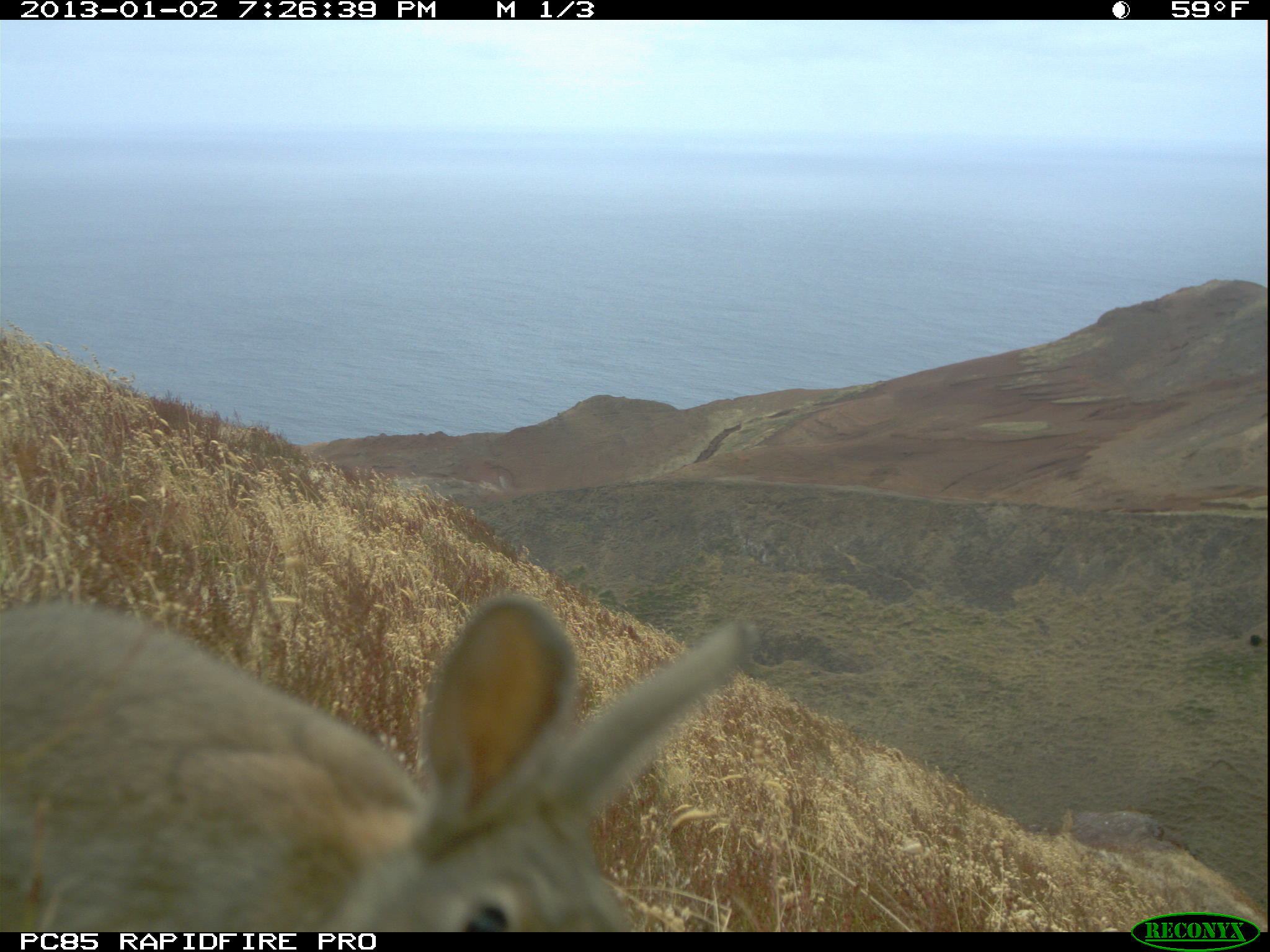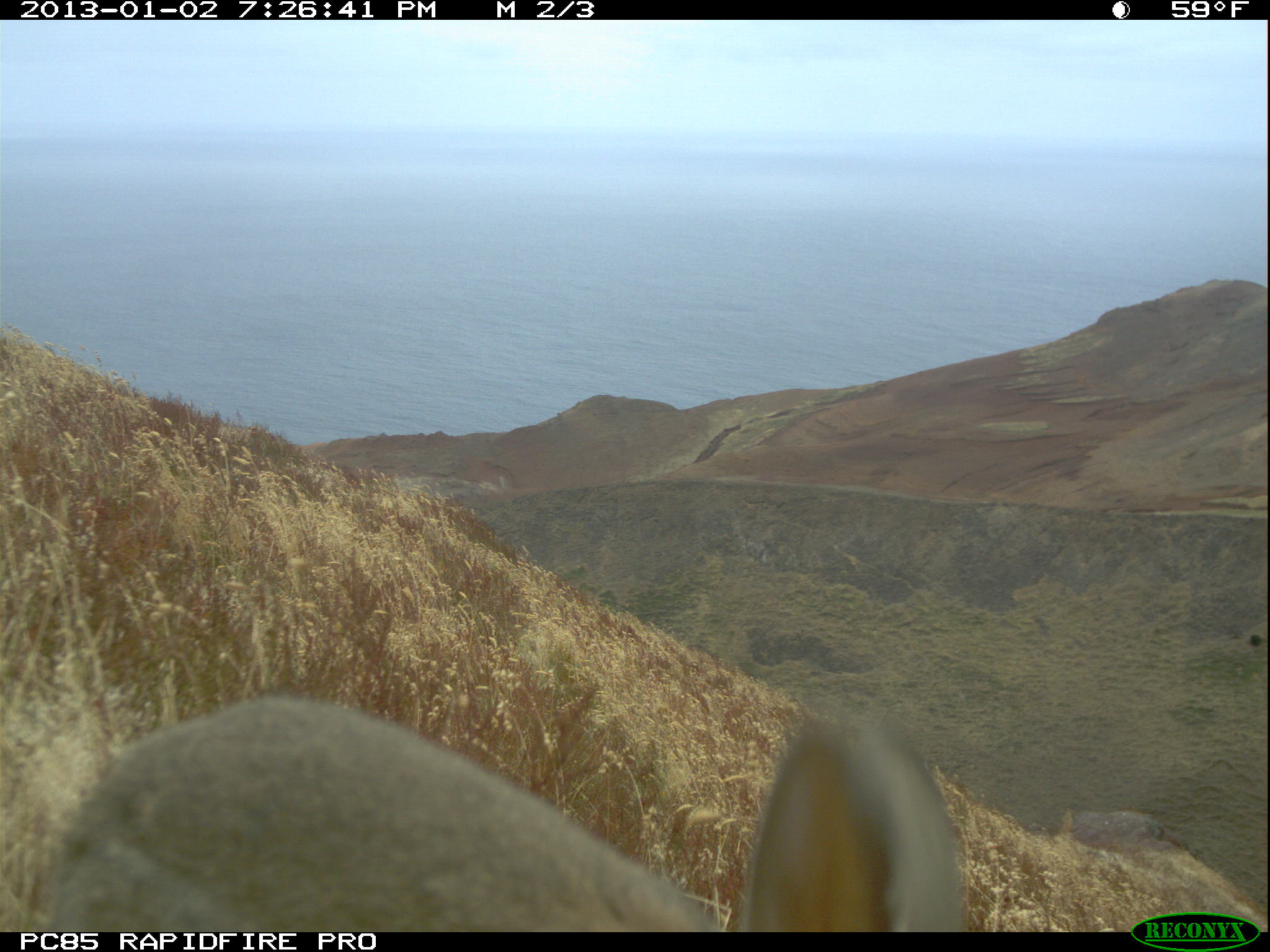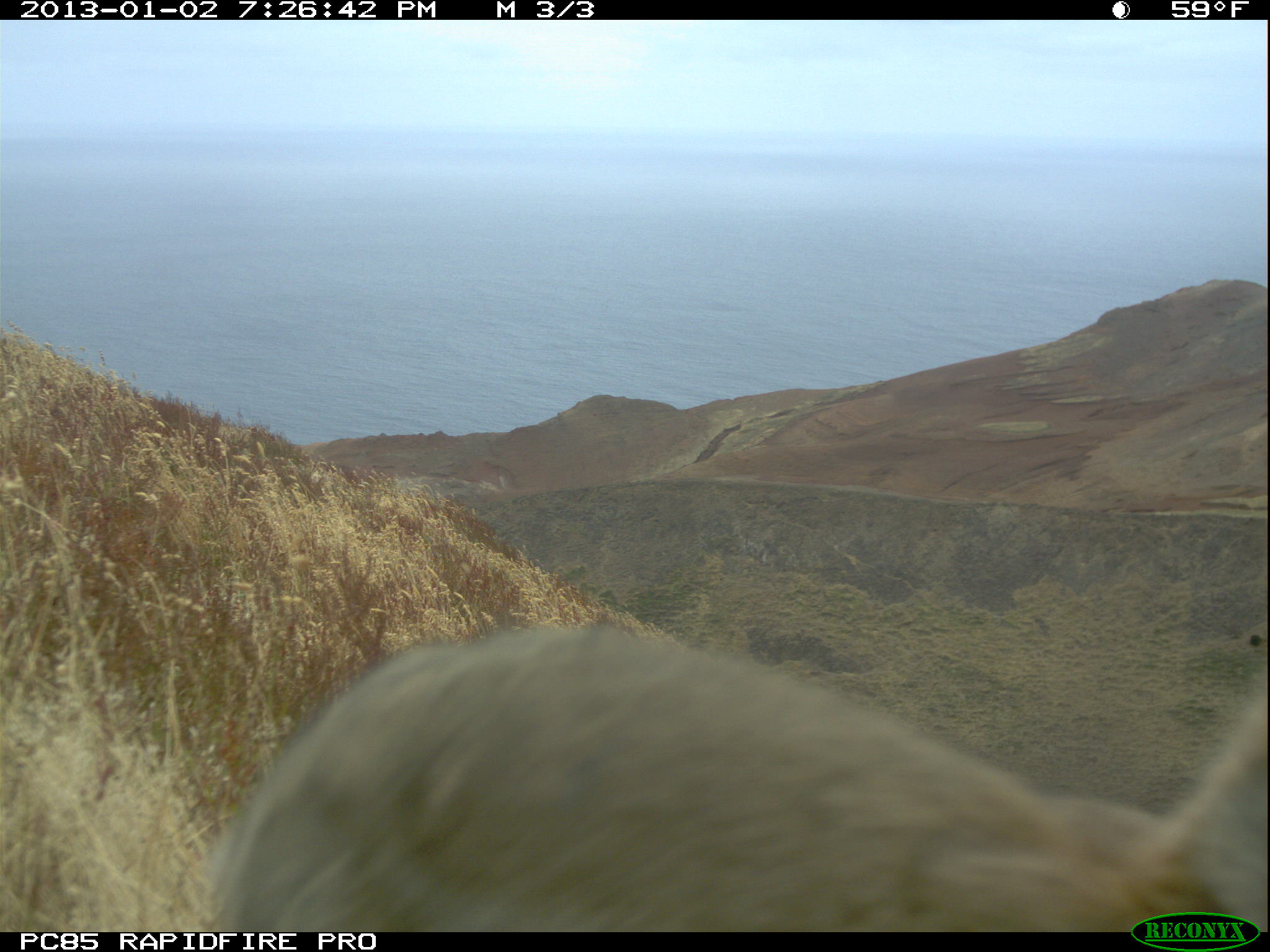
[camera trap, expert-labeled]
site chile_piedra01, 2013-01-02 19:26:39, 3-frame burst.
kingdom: Animalia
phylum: Chordata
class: Mammalia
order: Lagomorpha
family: Leporidae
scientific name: Leporidae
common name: rabbits and hares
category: rabbit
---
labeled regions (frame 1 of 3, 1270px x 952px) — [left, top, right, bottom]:
rabbit: [0, 587, 762, 932]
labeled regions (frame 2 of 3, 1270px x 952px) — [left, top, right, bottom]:
rabbit: [0, 685, 980, 935]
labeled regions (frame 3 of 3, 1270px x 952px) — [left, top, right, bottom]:
rabbit: [185, 618, 1270, 930]